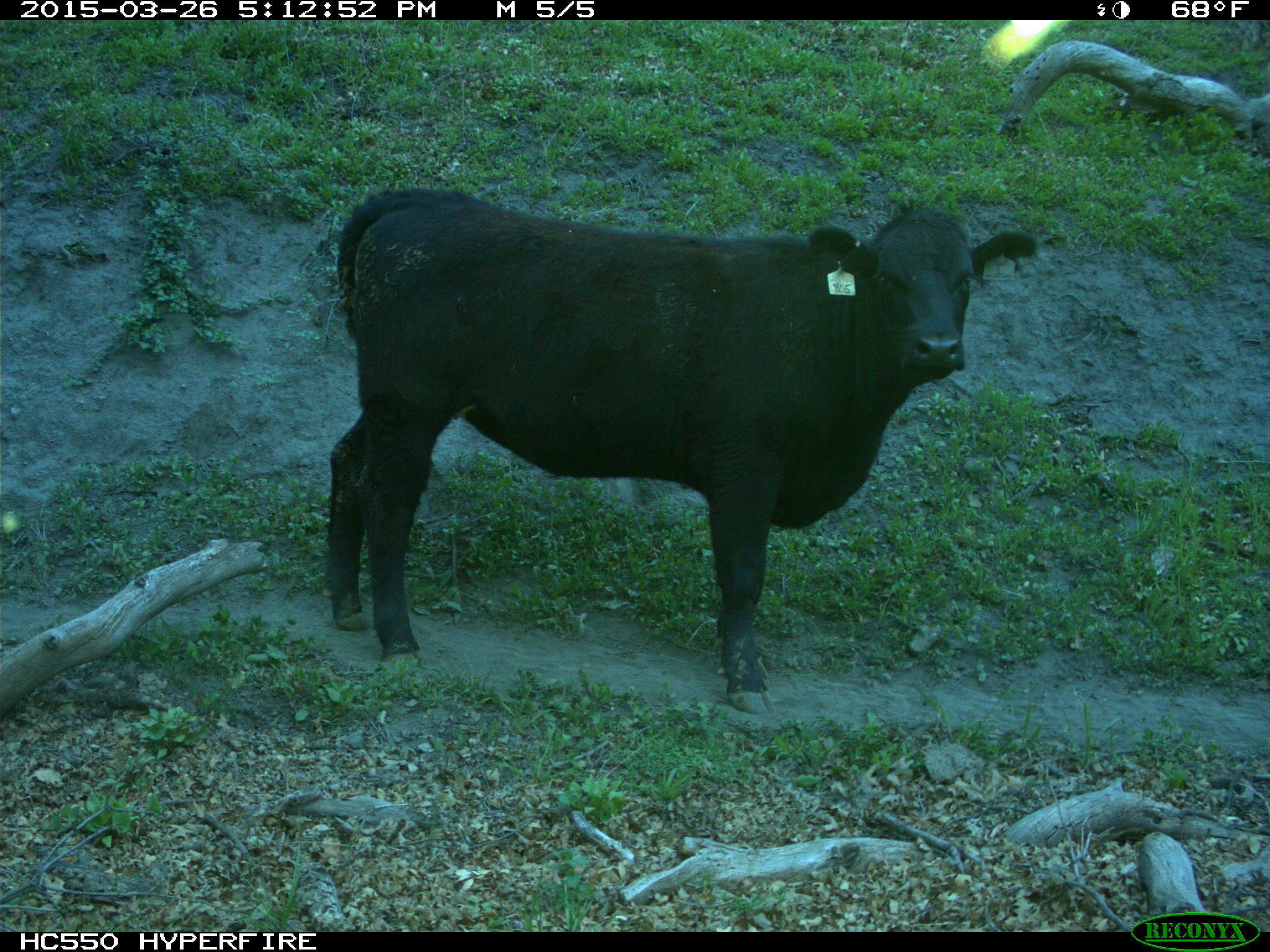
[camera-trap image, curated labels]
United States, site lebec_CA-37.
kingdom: Animalia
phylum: Chordata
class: Mammalia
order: Artiodactyla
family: Bovidae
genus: Bos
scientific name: Bos taurus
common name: domestic cow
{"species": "Bos taurus (domestic cow)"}